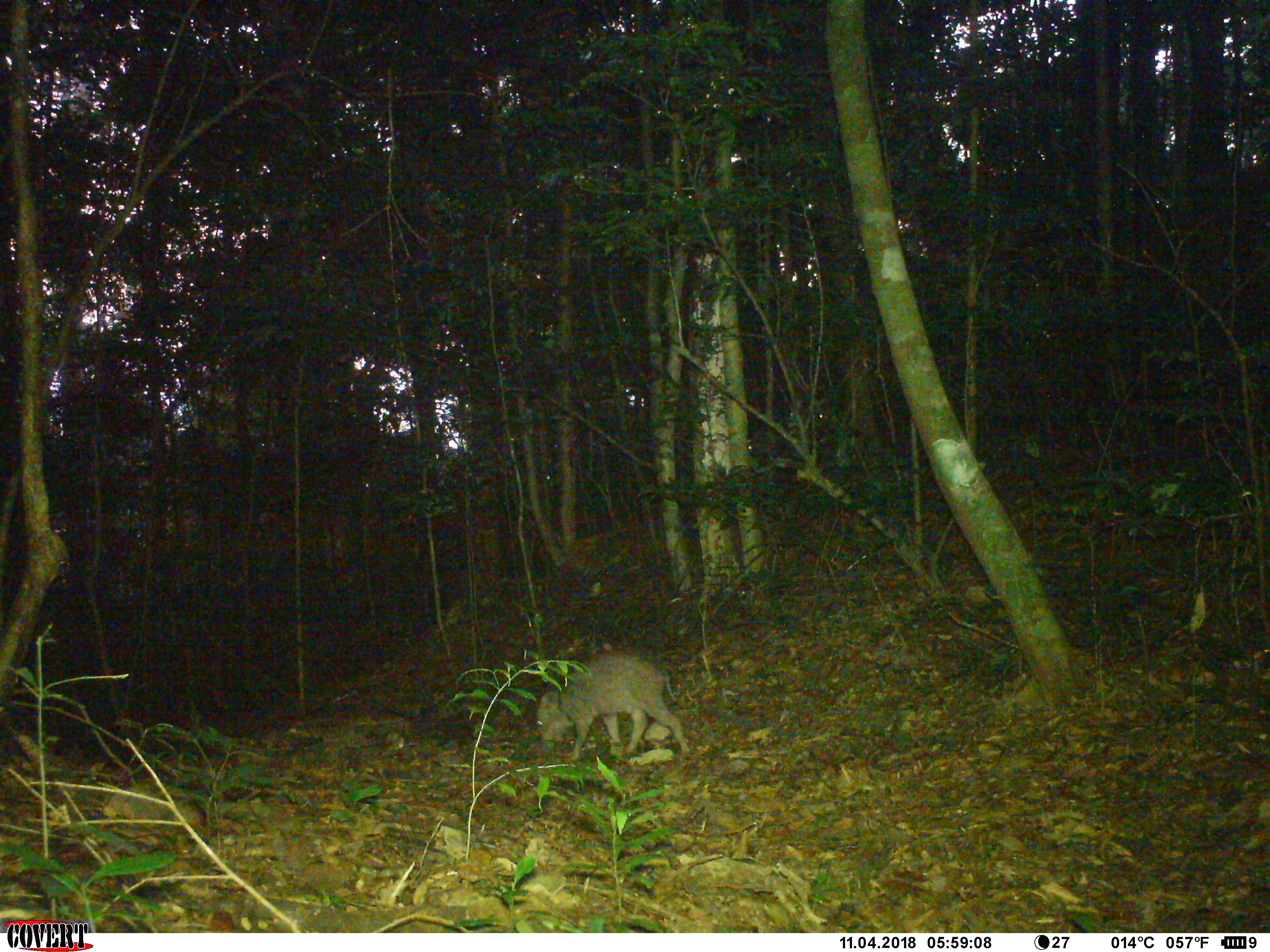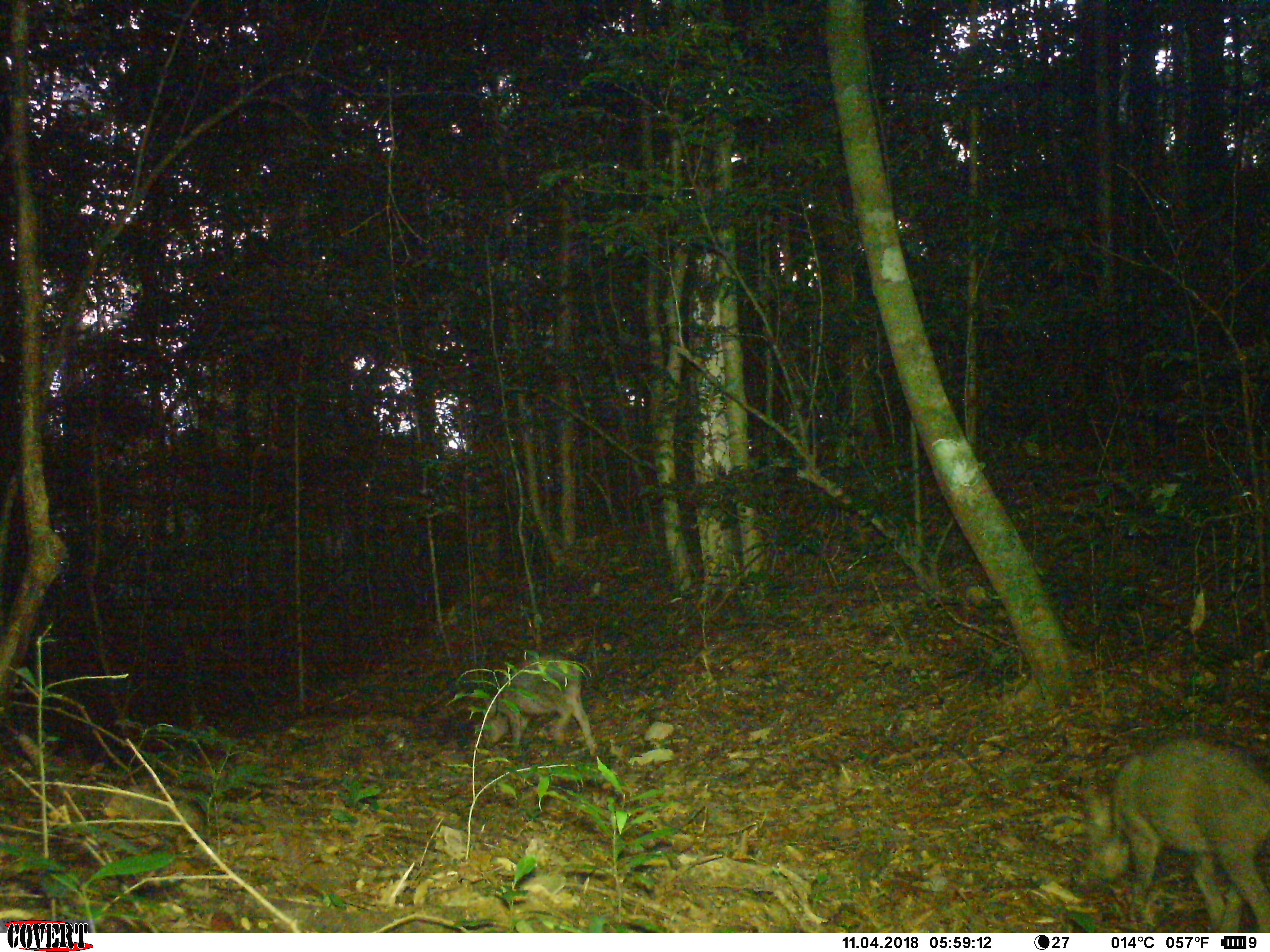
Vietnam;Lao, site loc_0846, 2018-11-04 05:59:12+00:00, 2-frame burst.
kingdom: Animalia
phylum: Chordata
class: Mammalia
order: Artiodactyla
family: Suidae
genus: Sus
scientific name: Sus scrofa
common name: eurasian wild pig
Eurasian wild pig (Sus scrofa). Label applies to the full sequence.